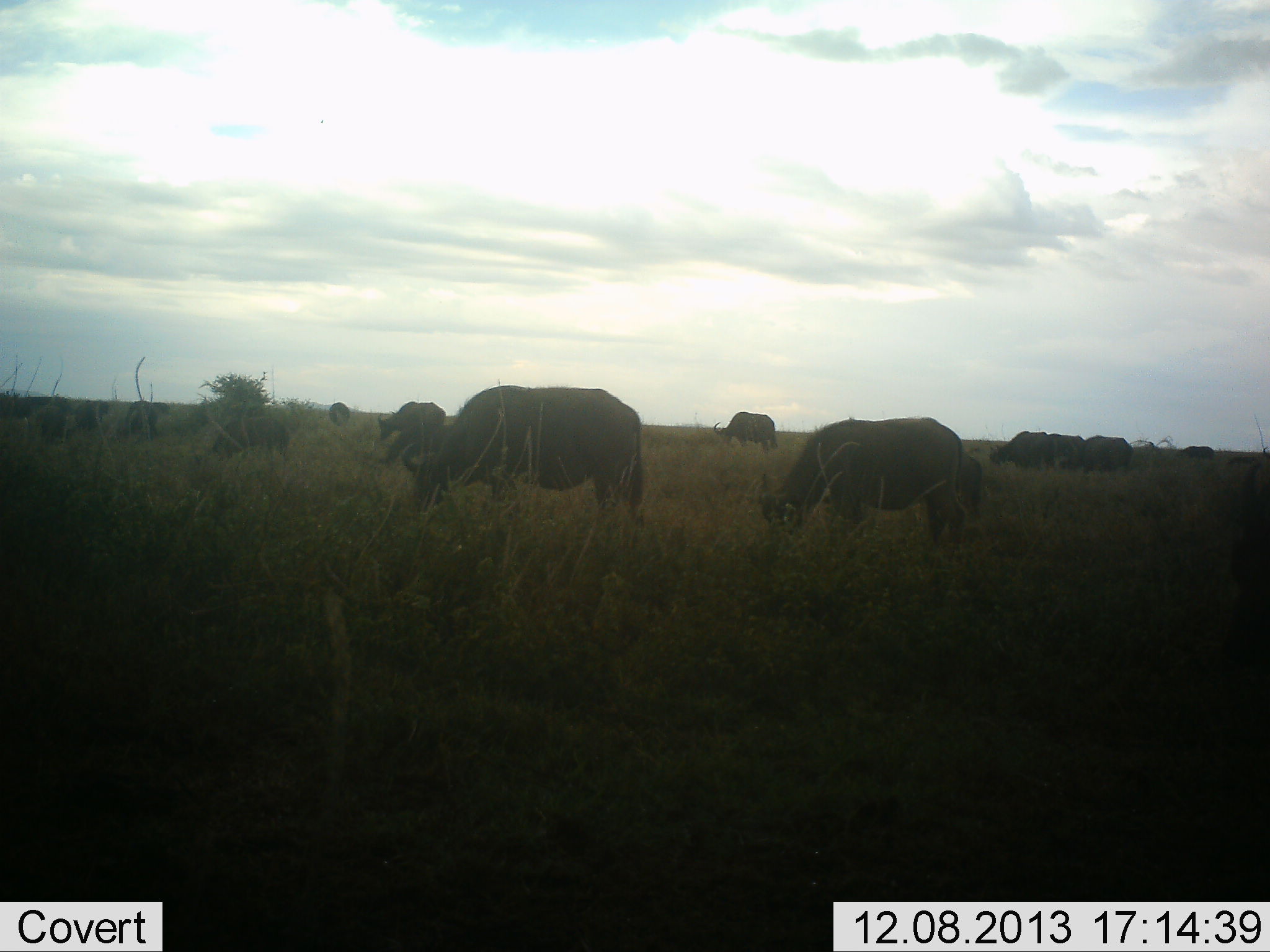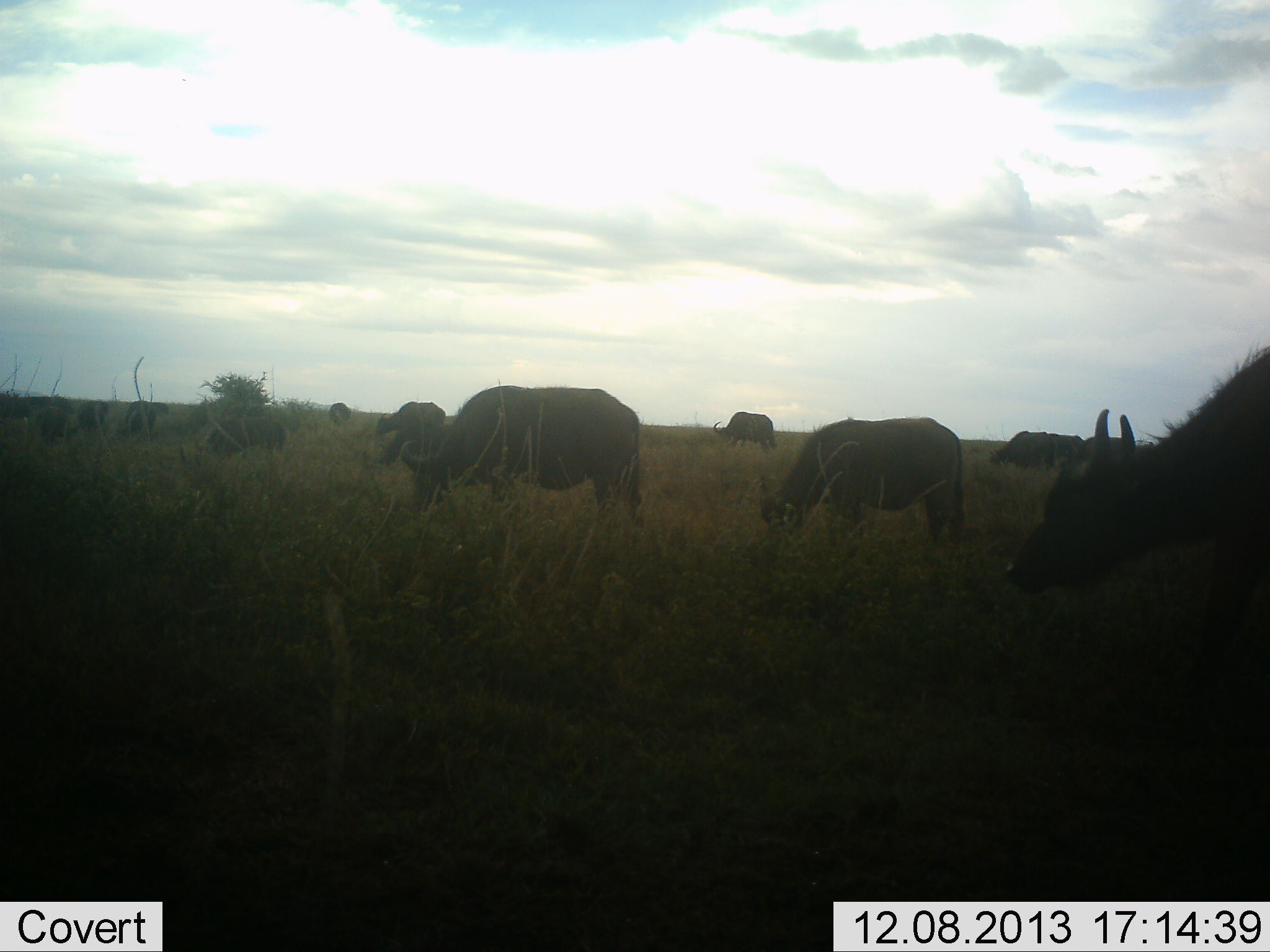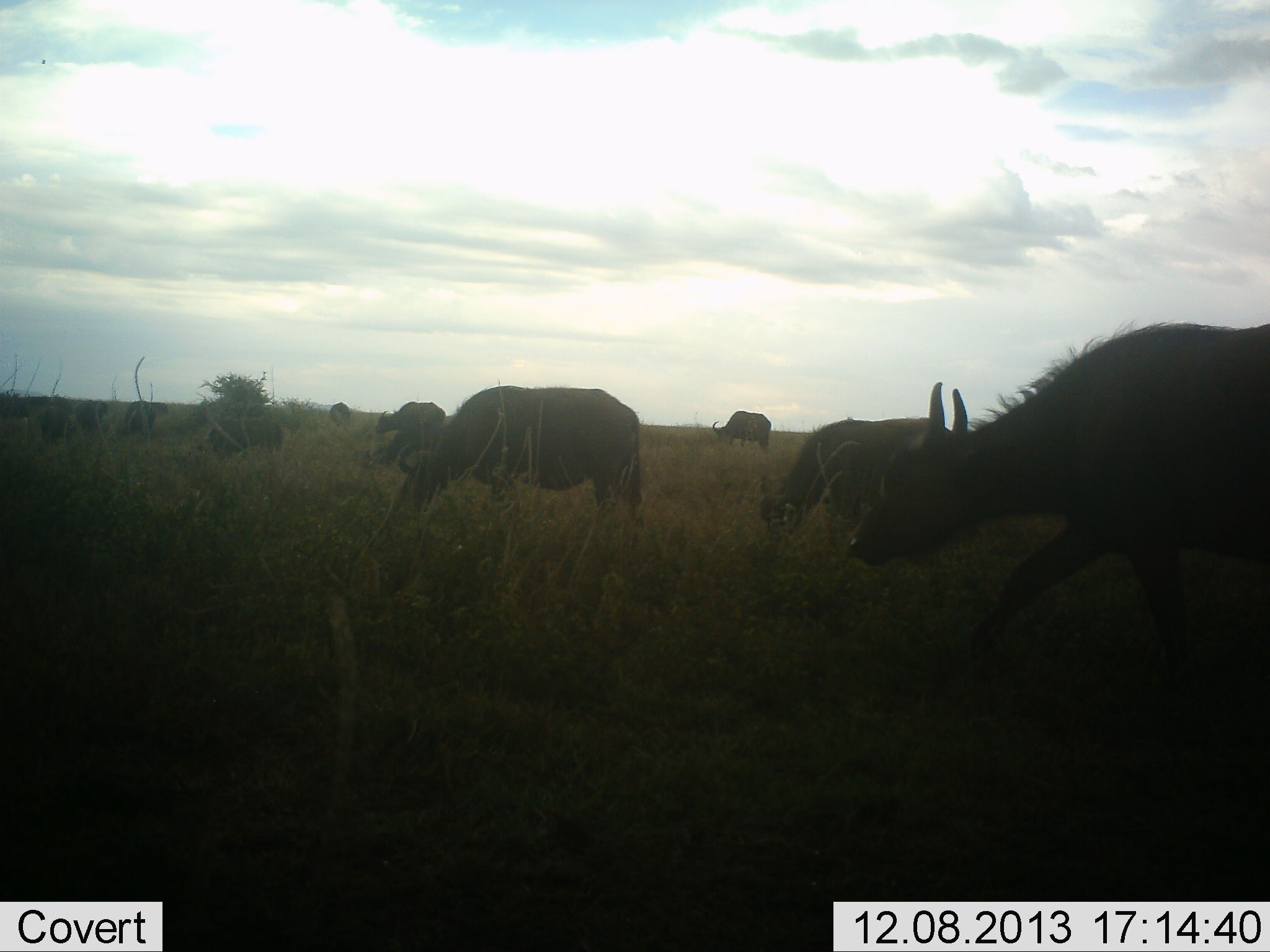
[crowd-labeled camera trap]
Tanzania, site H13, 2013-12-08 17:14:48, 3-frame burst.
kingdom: Animalia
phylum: Chordata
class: Mammalia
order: Artiodactyla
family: Bovidae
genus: Syncerus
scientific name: Syncerus caffer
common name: cape buffalo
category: buffalo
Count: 11-50.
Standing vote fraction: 10%.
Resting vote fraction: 0%.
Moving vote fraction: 50%.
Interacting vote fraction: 0%.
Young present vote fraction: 10%.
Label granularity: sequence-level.